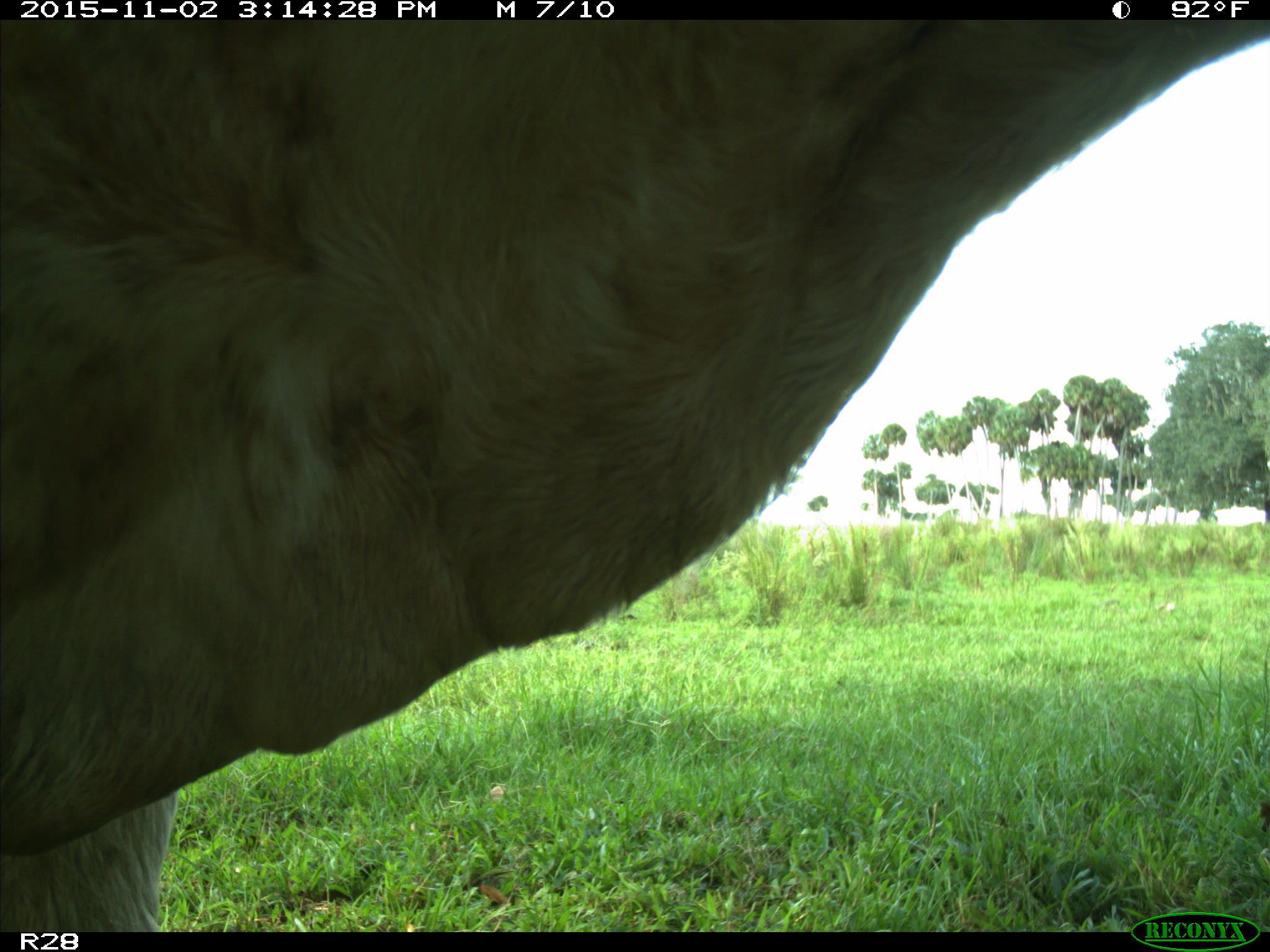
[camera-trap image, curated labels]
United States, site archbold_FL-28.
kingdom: Animalia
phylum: Chordata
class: Mammalia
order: Artiodactyla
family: Bovidae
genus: Bos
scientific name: Bos taurus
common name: domestic cow